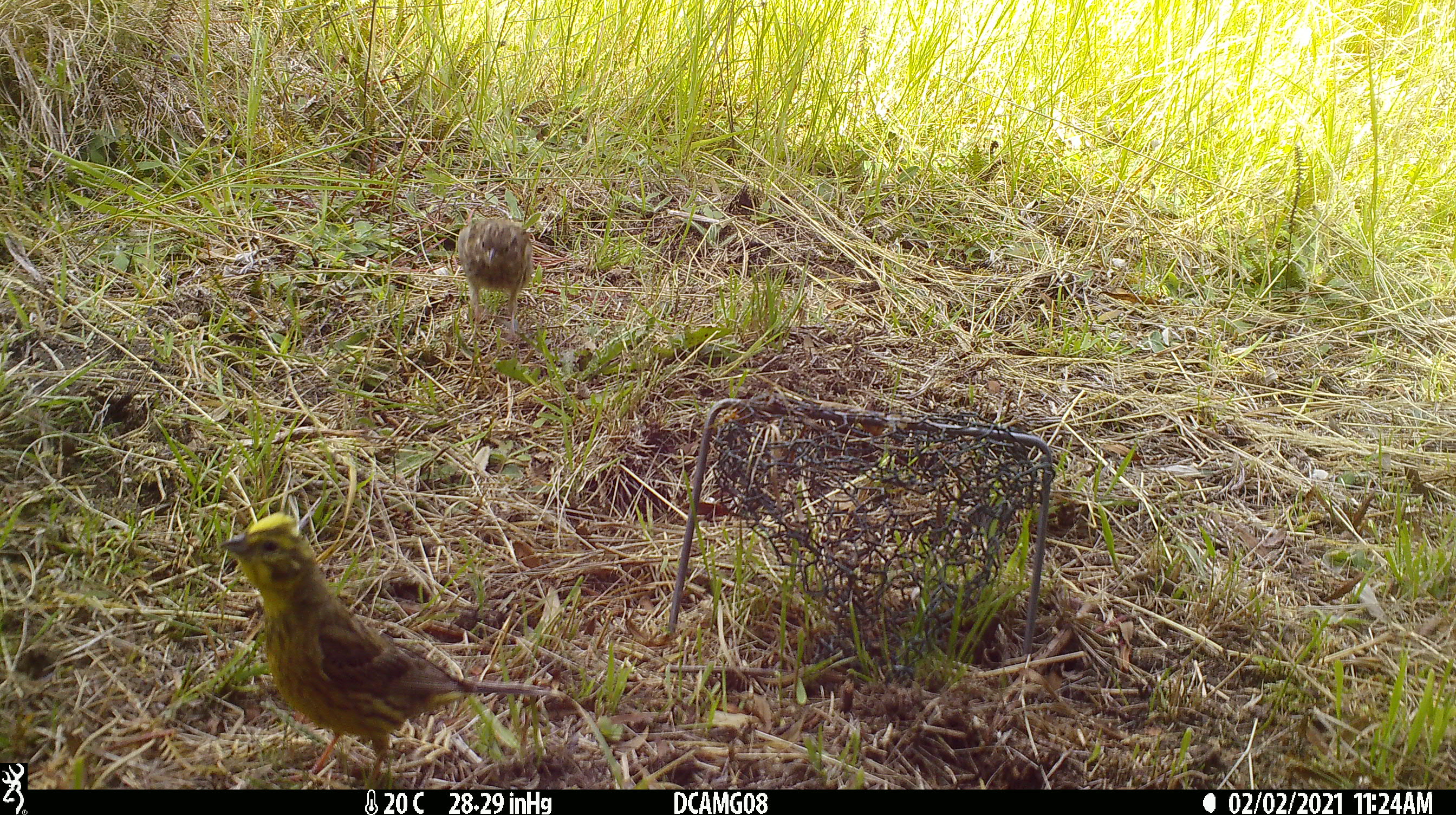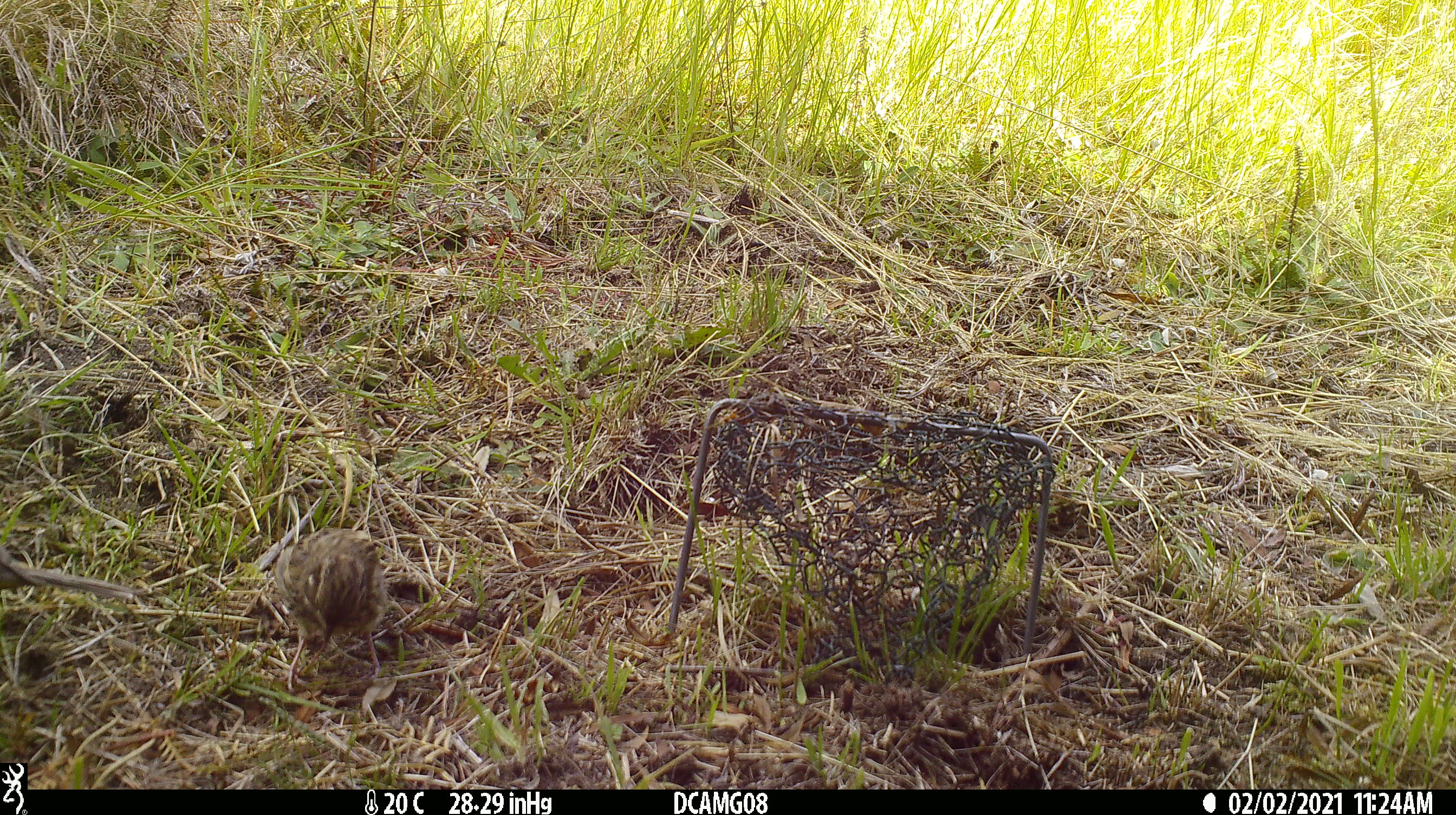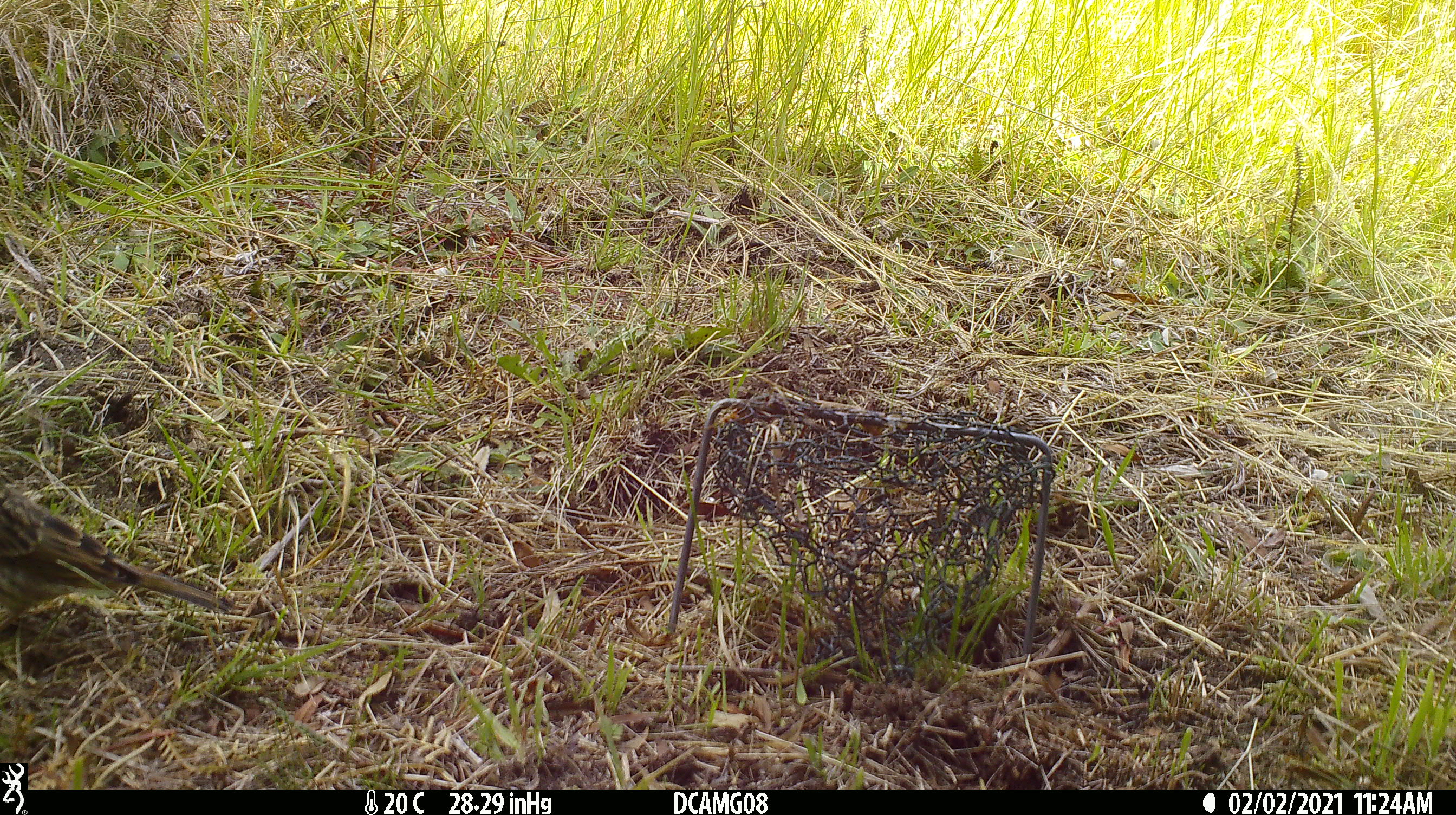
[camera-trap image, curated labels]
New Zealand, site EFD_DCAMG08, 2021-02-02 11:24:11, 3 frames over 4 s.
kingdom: Animalia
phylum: Chordata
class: Aves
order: Passeriformes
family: Emberizidae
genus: Emberiza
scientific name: Emberiza citrinella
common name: yellowhammer